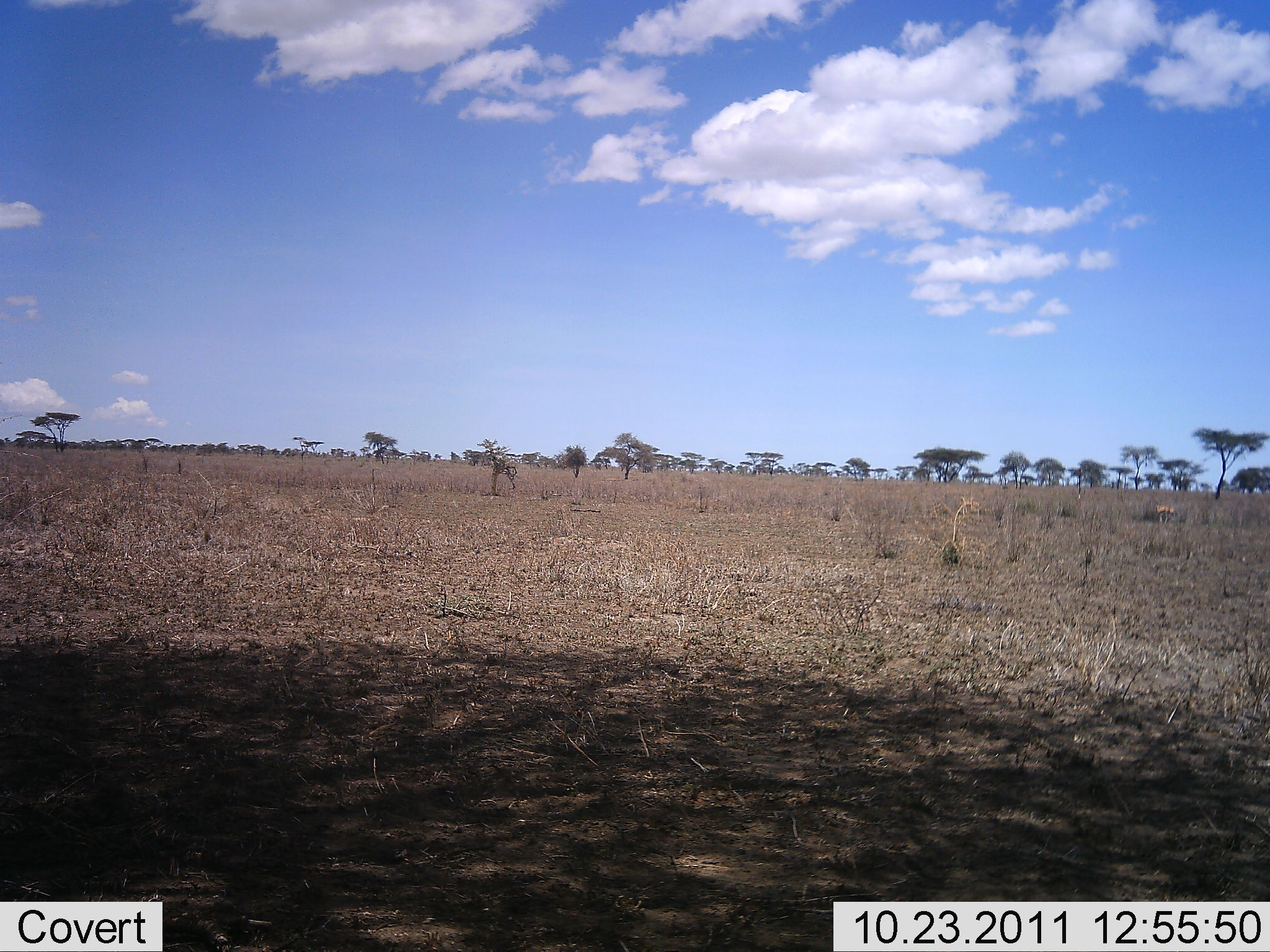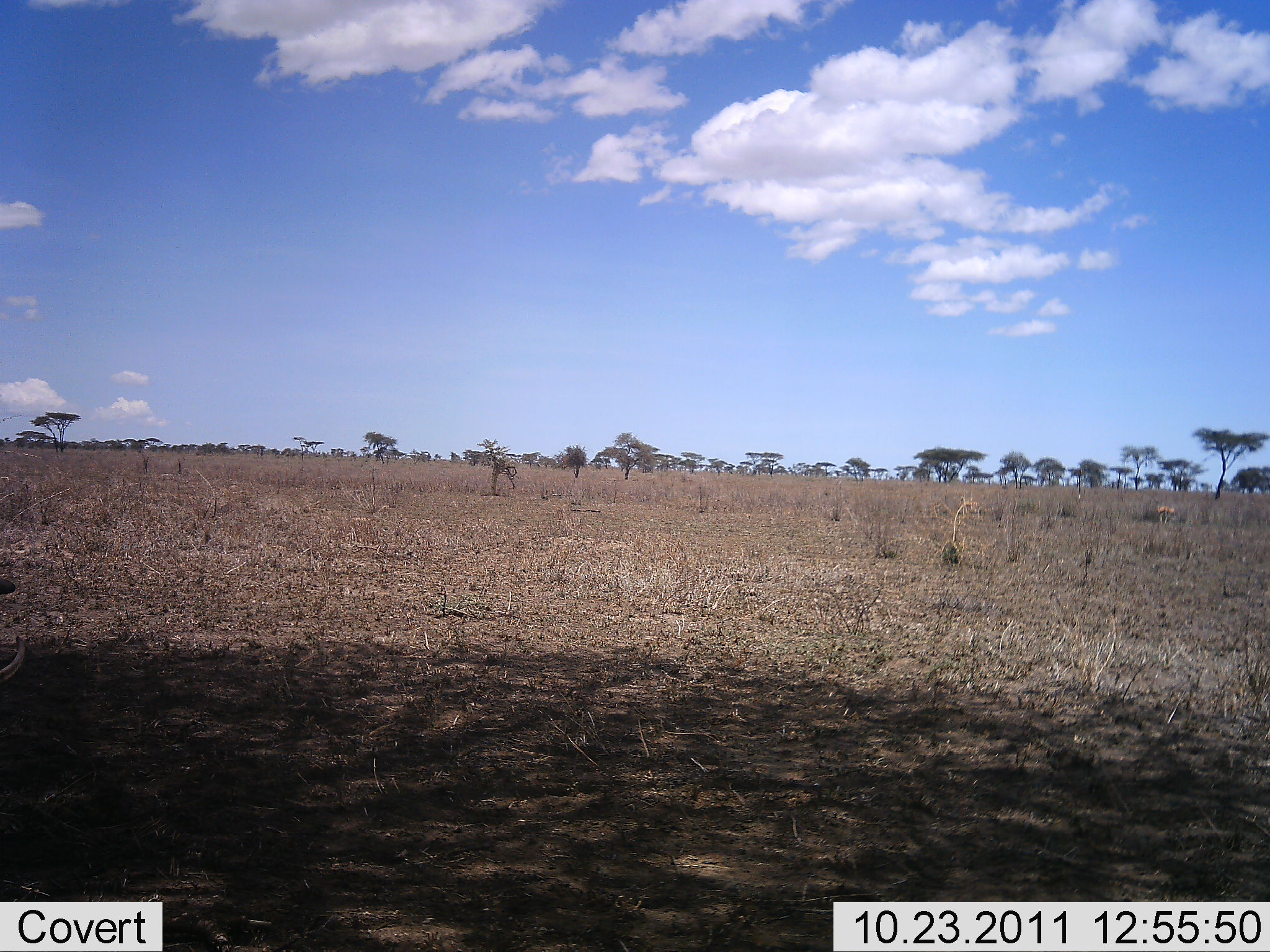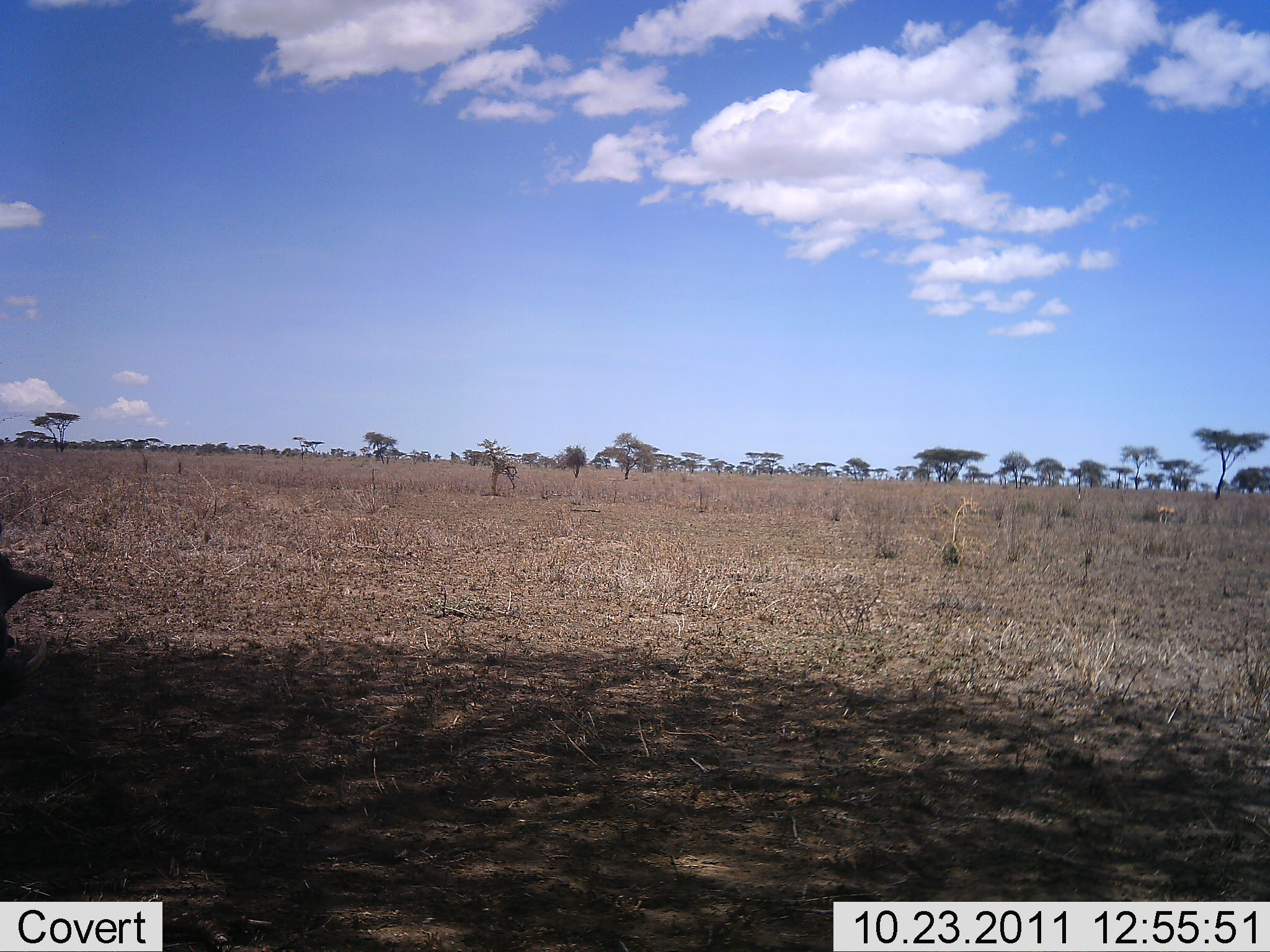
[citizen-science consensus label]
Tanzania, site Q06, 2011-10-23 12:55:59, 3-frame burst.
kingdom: Animalia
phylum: Chordata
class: Mammalia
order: Artiodactyla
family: Suidae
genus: Phacochoerus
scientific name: Phacochoerus africanus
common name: warthog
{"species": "warthog (Phacochoerus africanus)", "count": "1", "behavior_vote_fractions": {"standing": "17%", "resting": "0%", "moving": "67%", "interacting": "0%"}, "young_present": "0%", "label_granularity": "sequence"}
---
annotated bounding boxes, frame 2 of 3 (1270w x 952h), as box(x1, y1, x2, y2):
animal: box(0, 570, 26, 685)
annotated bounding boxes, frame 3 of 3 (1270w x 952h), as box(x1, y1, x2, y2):
animal: box(0, 554, 55, 692)